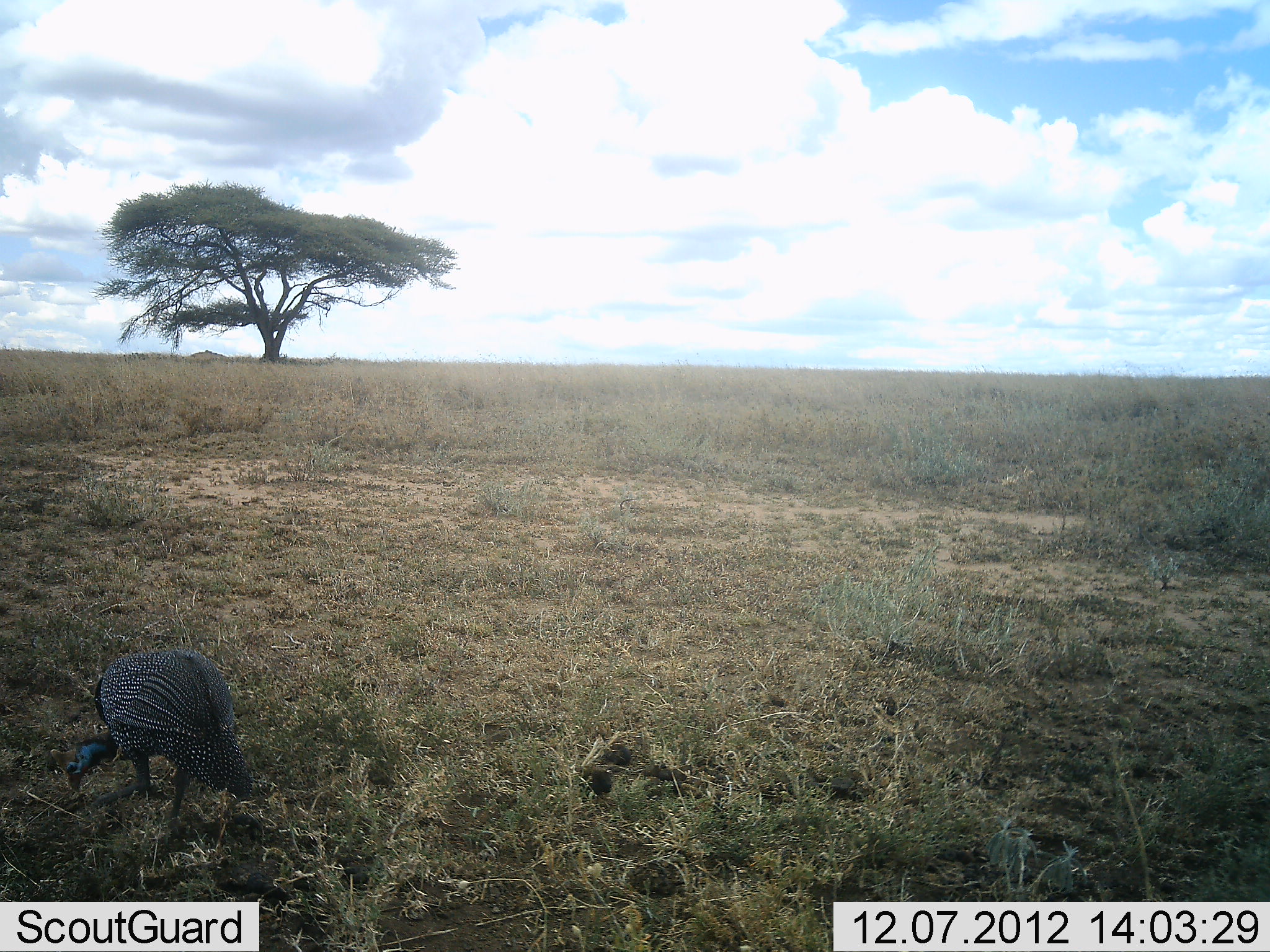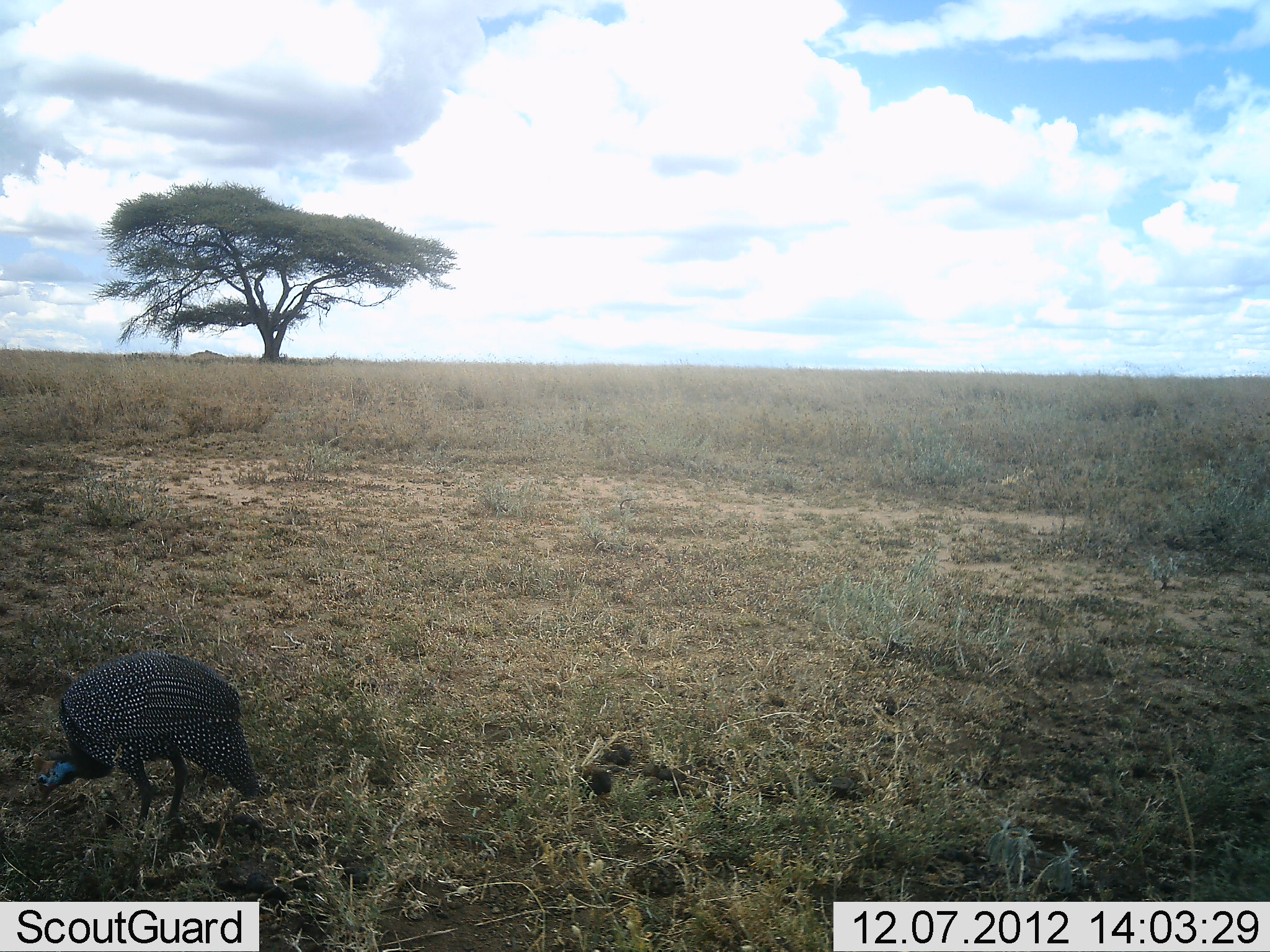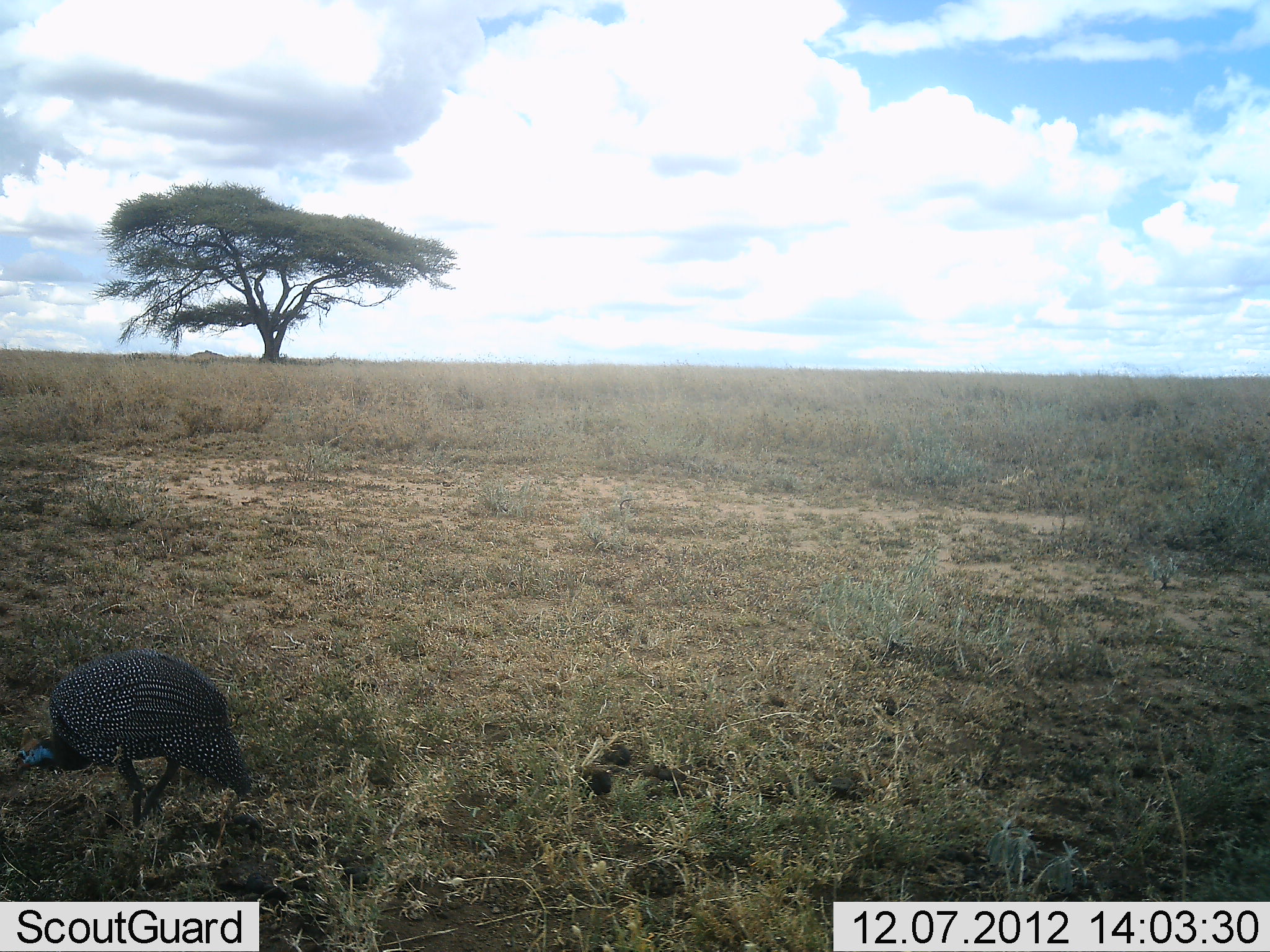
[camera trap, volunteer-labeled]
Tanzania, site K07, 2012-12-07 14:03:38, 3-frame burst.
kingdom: Animalia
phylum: Chordata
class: Aves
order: Galliformes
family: Numididae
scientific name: Numididae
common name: guinea fowl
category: guineafowl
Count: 1.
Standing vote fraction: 10%.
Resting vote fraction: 0%.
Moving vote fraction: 10%.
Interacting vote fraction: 0%.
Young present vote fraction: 0%.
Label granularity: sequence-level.